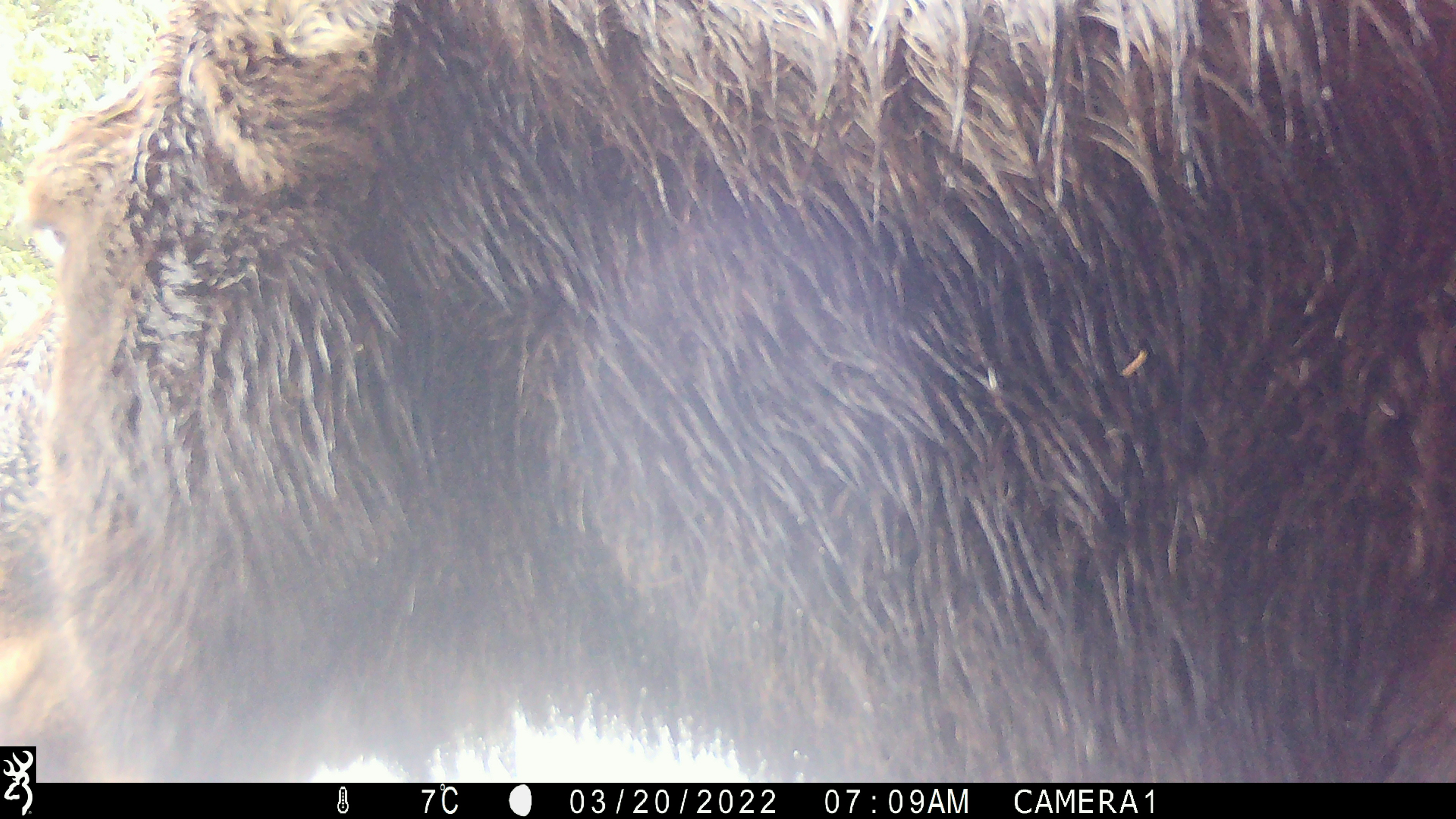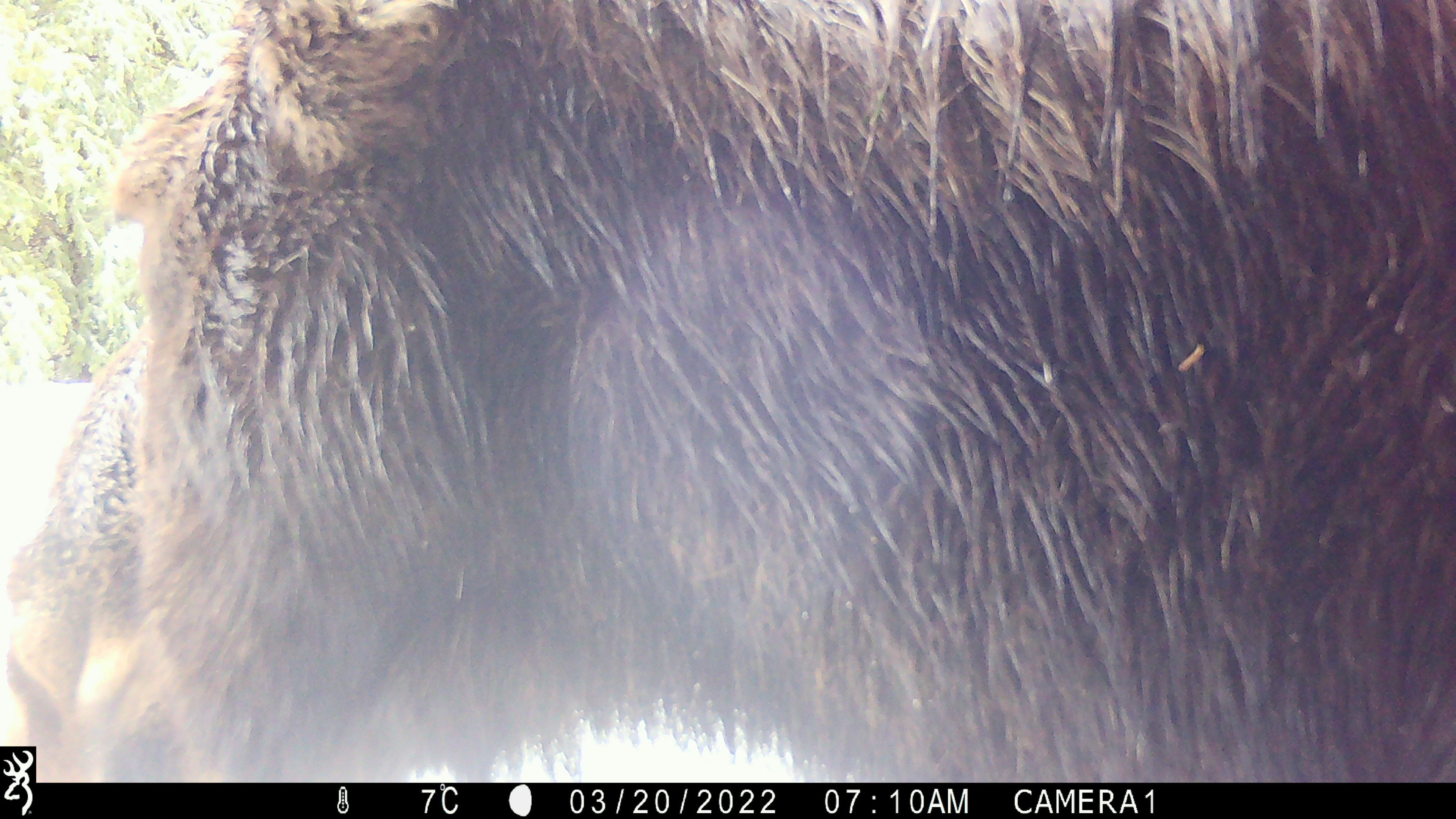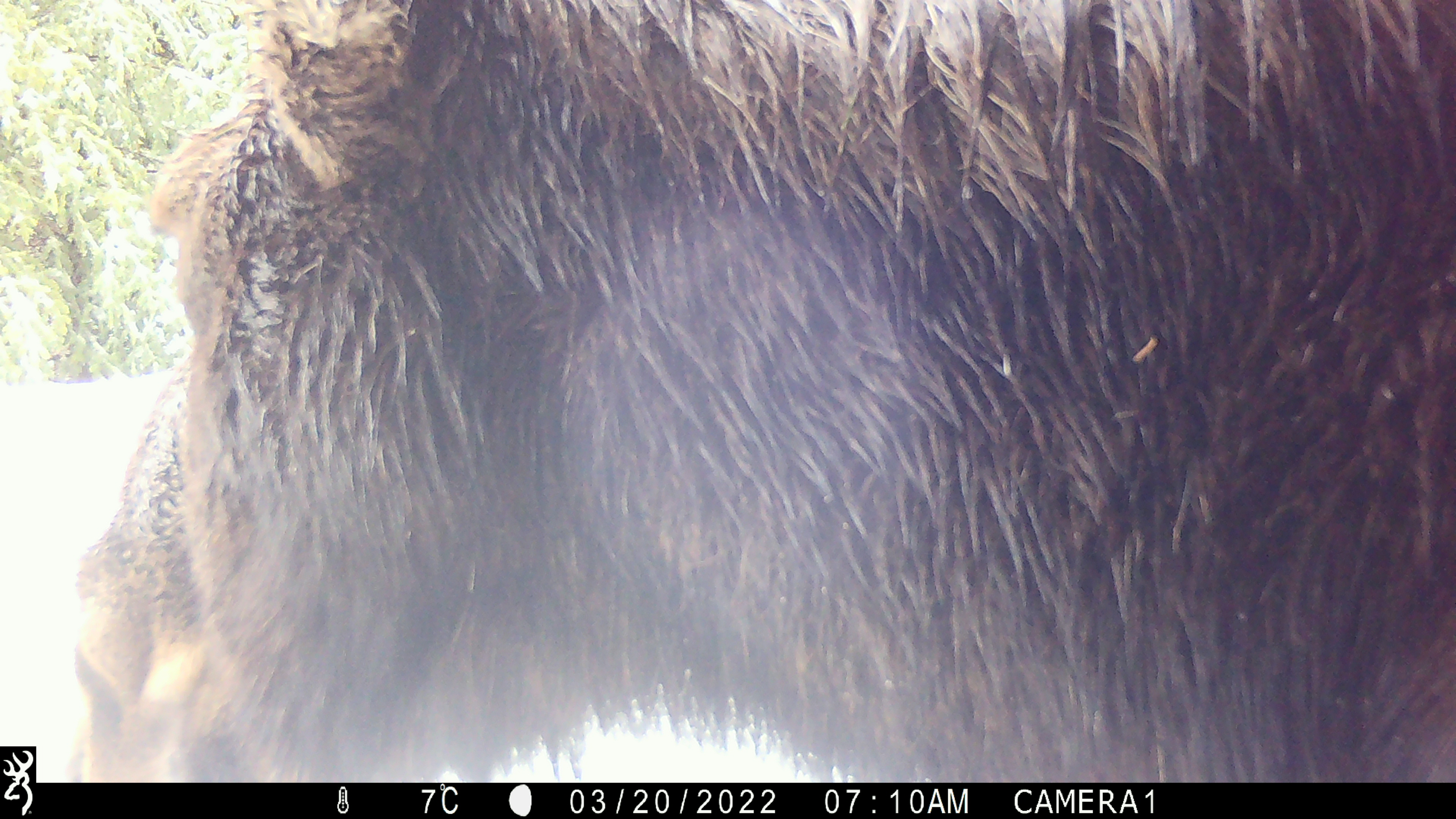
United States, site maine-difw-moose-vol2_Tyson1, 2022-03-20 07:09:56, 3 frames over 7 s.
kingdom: Animalia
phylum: Chordata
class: Mammalia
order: Artiodactyla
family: Cervidae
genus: Alces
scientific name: Alces alces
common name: moose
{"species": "moose (Alces alces)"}